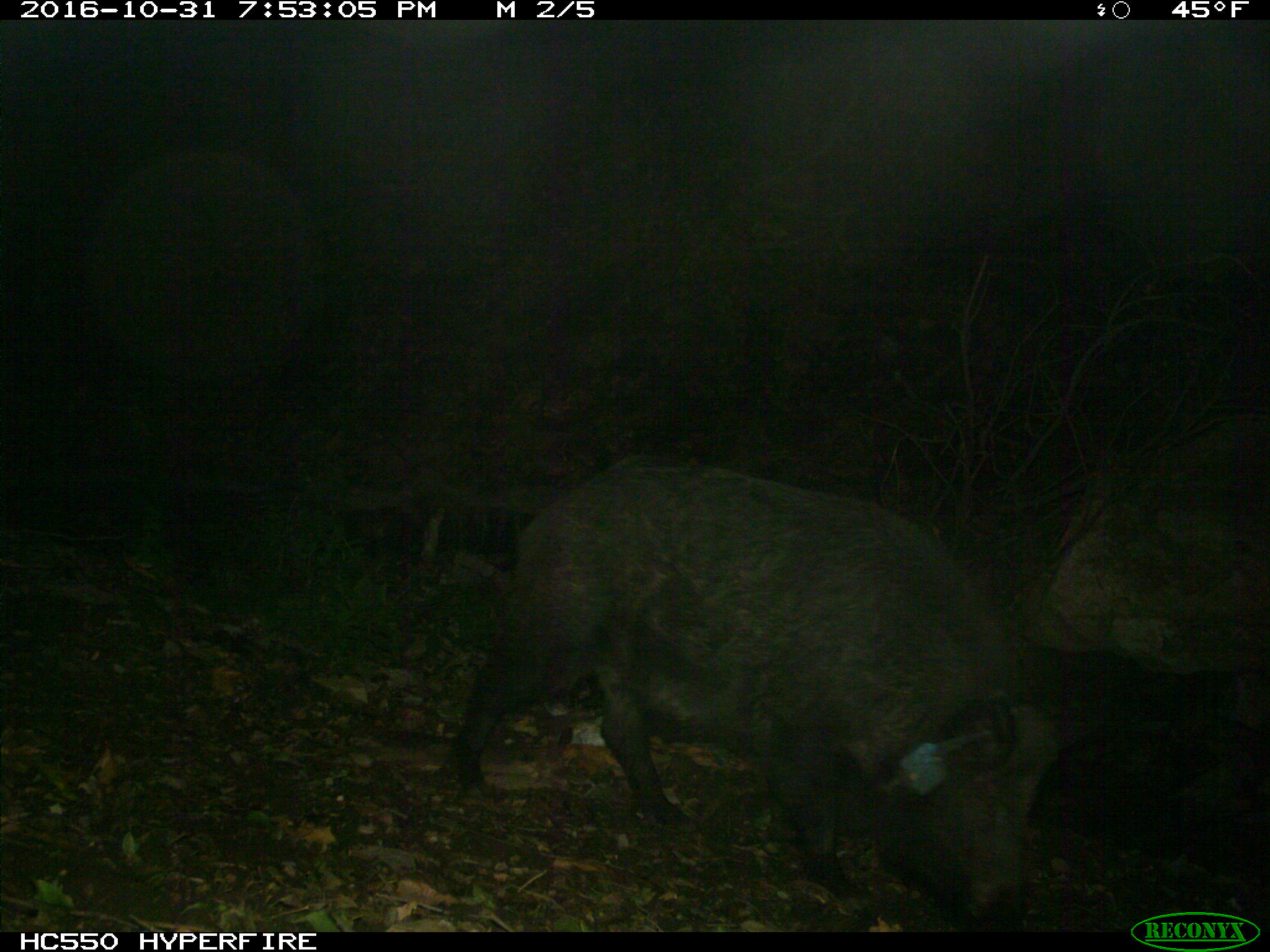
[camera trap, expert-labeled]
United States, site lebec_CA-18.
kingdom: Animalia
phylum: Chordata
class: Mammalia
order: Artiodactyla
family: Suidae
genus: Sus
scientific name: Sus scrofa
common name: wild boar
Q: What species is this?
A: Sus scrofa (wild boar).